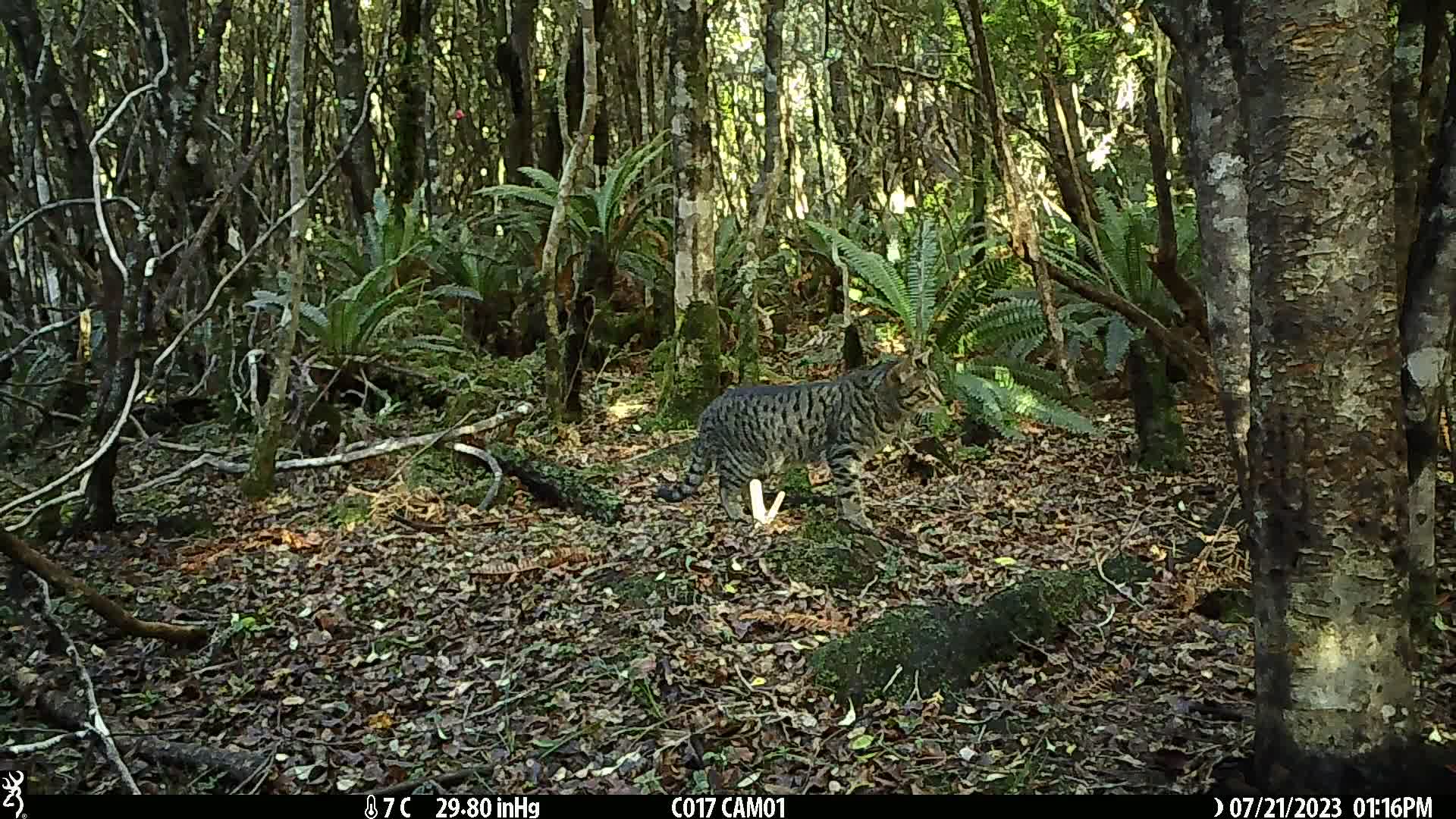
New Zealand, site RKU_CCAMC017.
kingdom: Animalia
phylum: Chordata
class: Mammalia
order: Carnivora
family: Felidae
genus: Felis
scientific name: Felis catus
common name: domestic cat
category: cat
Cat (domestic cat) (Felis catus).